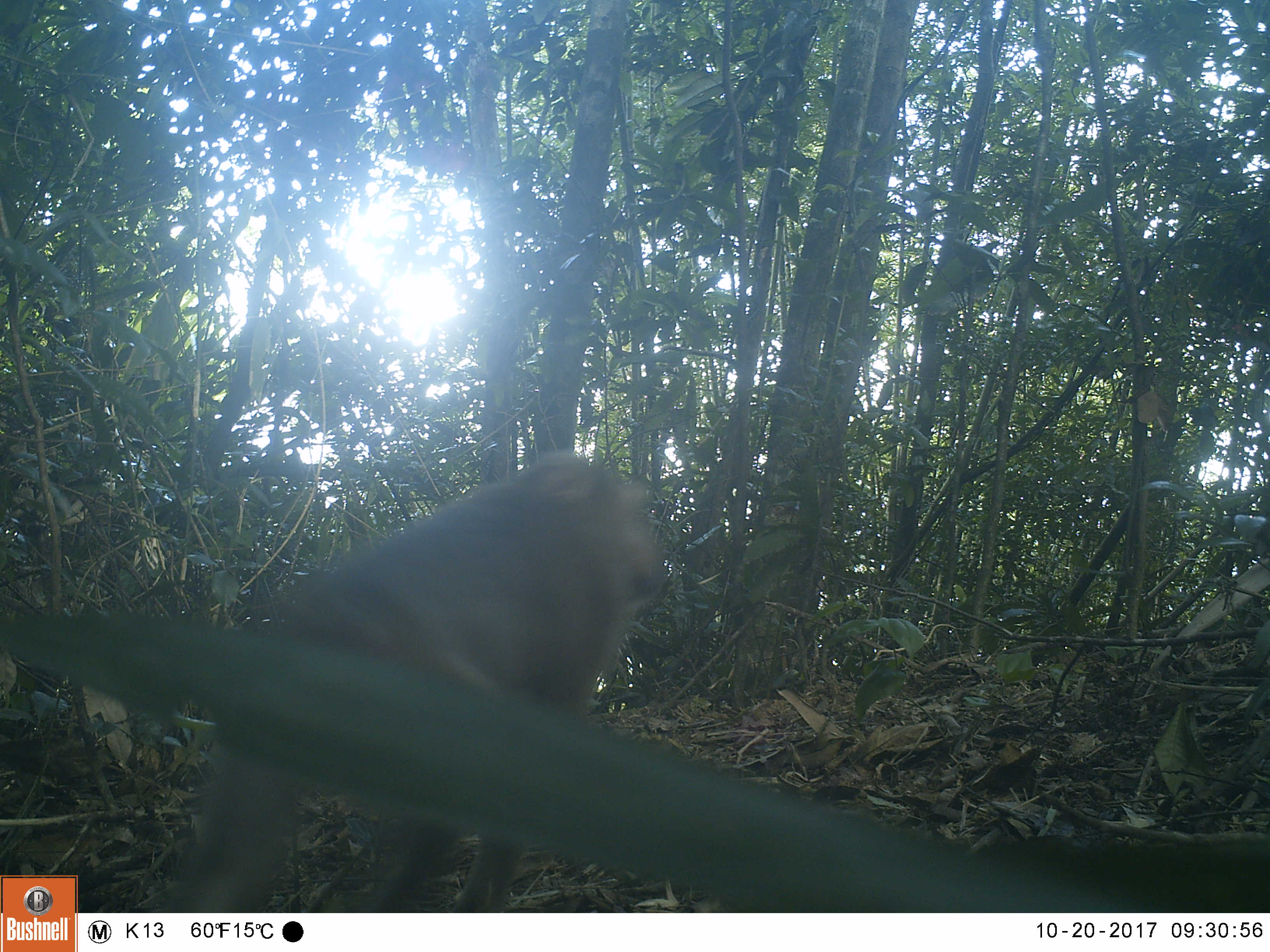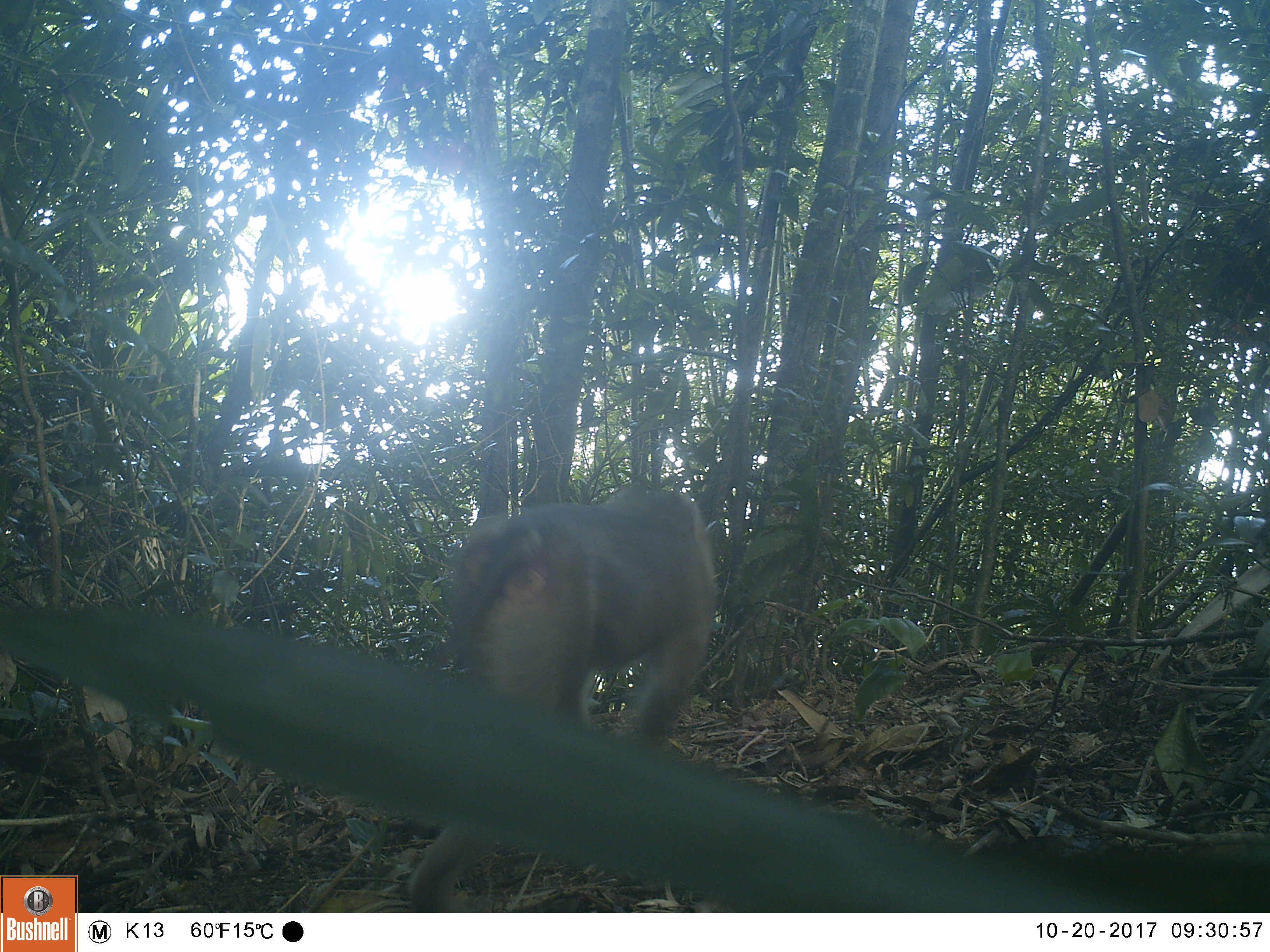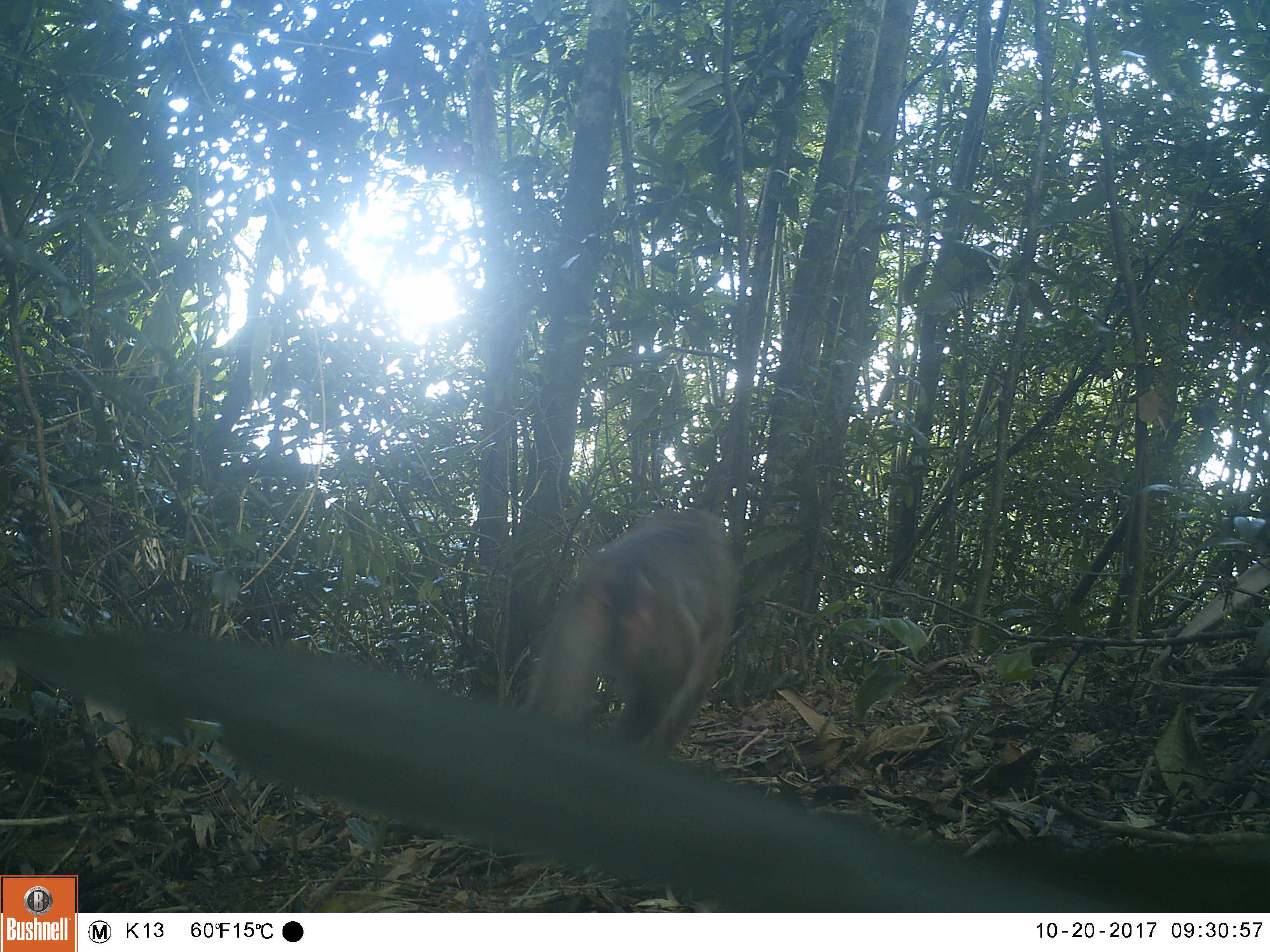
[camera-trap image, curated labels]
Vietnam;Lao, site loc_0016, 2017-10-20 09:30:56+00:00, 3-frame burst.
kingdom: Animalia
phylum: Chordata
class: Mammalia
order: Primates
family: Cercopithecidae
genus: Macaca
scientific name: Macaca nemestrina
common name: pig-tailed macaque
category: pig tailed macaque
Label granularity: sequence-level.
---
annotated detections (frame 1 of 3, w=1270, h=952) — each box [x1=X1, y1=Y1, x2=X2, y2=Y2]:
pig tailed macaque: [x1=163, y1=448, x2=670, y2=913]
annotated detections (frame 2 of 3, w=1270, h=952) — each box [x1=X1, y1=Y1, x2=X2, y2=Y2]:
pig tailed macaque: [x1=404, y1=484, x2=717, y2=913]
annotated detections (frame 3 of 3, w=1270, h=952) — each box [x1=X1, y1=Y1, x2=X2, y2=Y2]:
pig tailed macaque: [x1=520, y1=505, x2=738, y2=759]